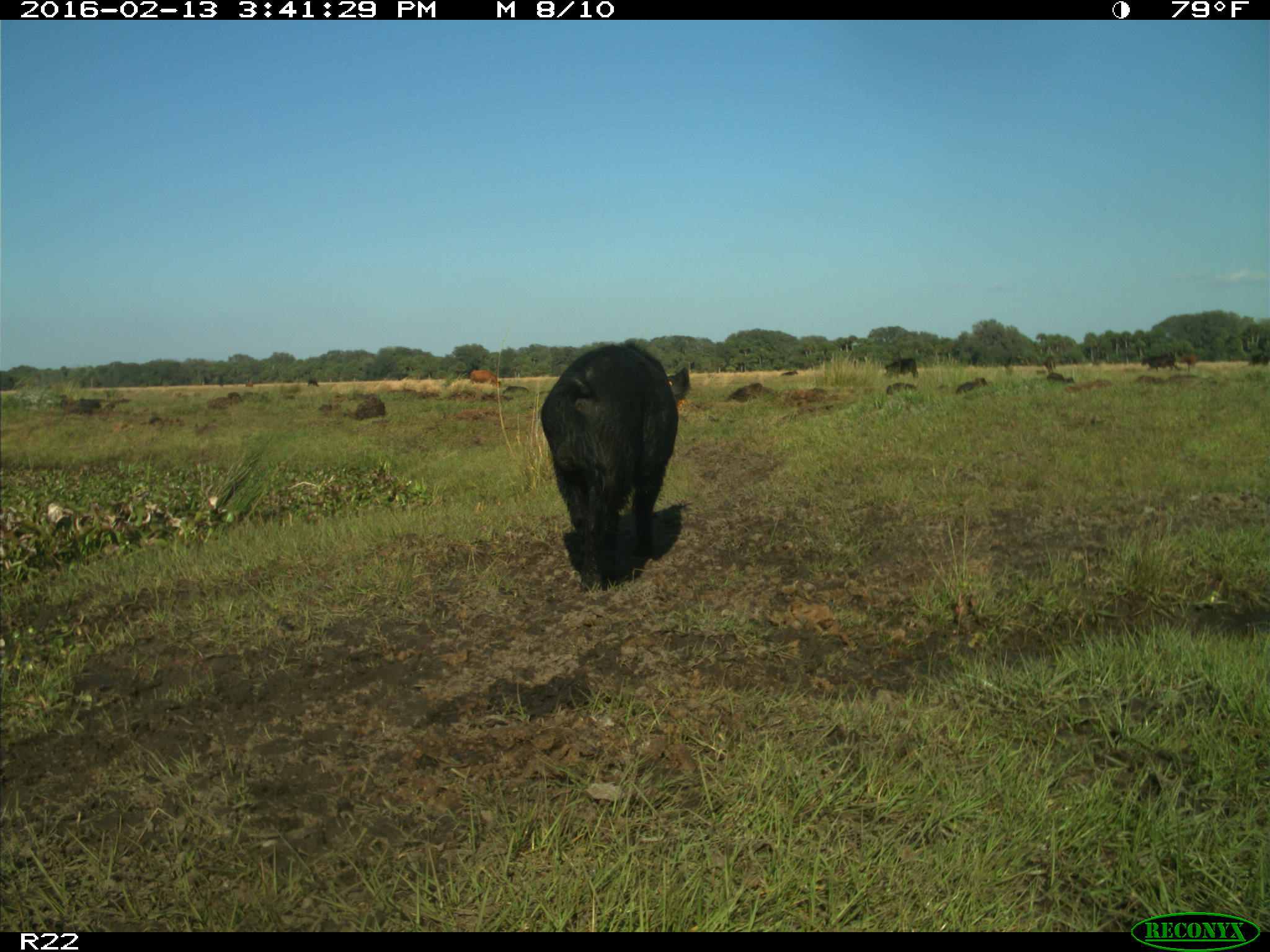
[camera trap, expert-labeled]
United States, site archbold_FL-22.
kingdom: Animalia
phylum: Chordata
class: Mammalia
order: Artiodactyla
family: Suidae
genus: Sus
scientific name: Sus scrofa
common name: wild boar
Sus scrofa (wild boar).